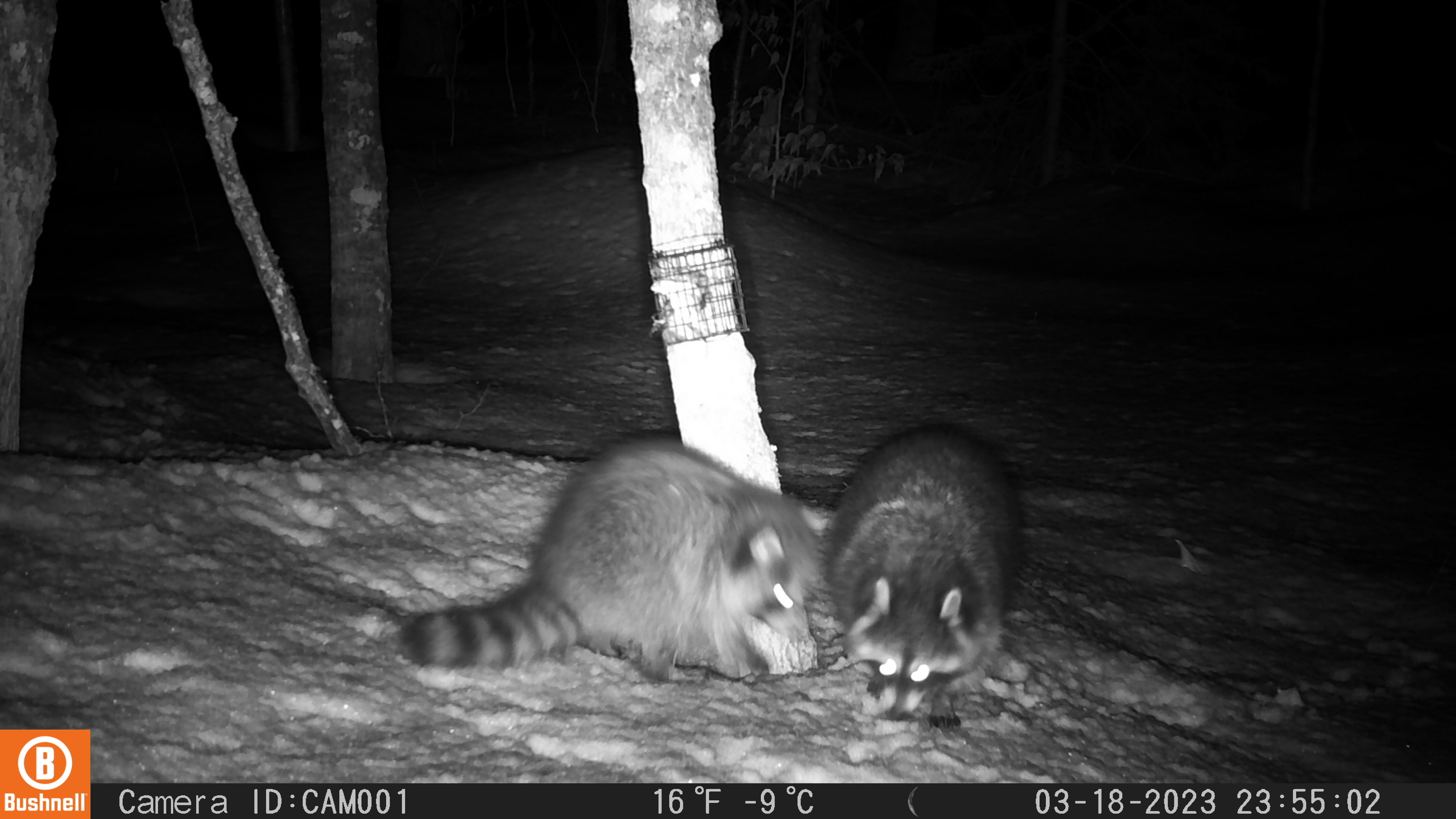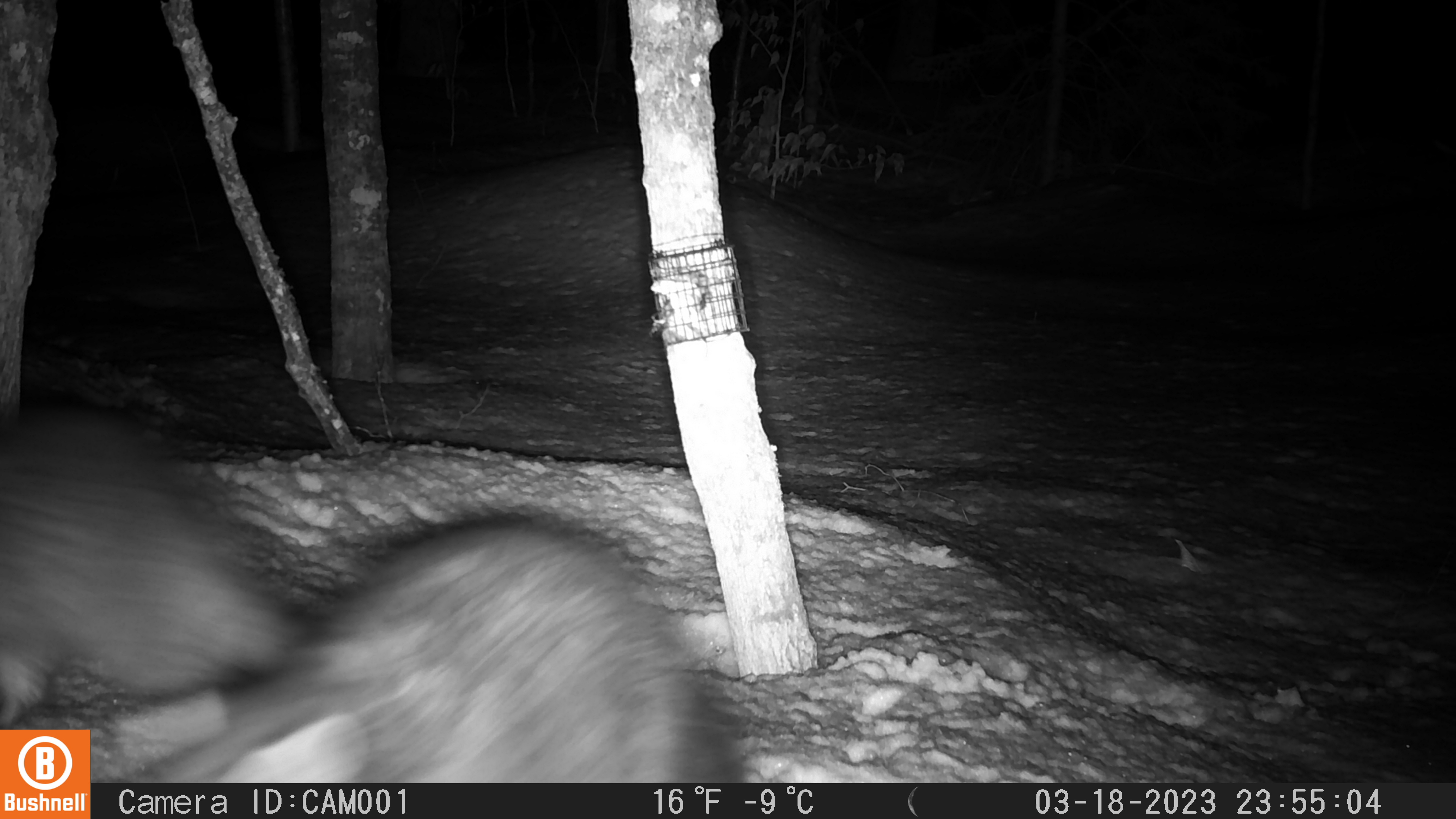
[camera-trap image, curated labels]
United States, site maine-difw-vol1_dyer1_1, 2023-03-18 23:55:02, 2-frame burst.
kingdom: Animalia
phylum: Chordata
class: Mammalia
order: Carnivora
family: Procyonidae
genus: Procyon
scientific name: Procyon lotor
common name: raccoon